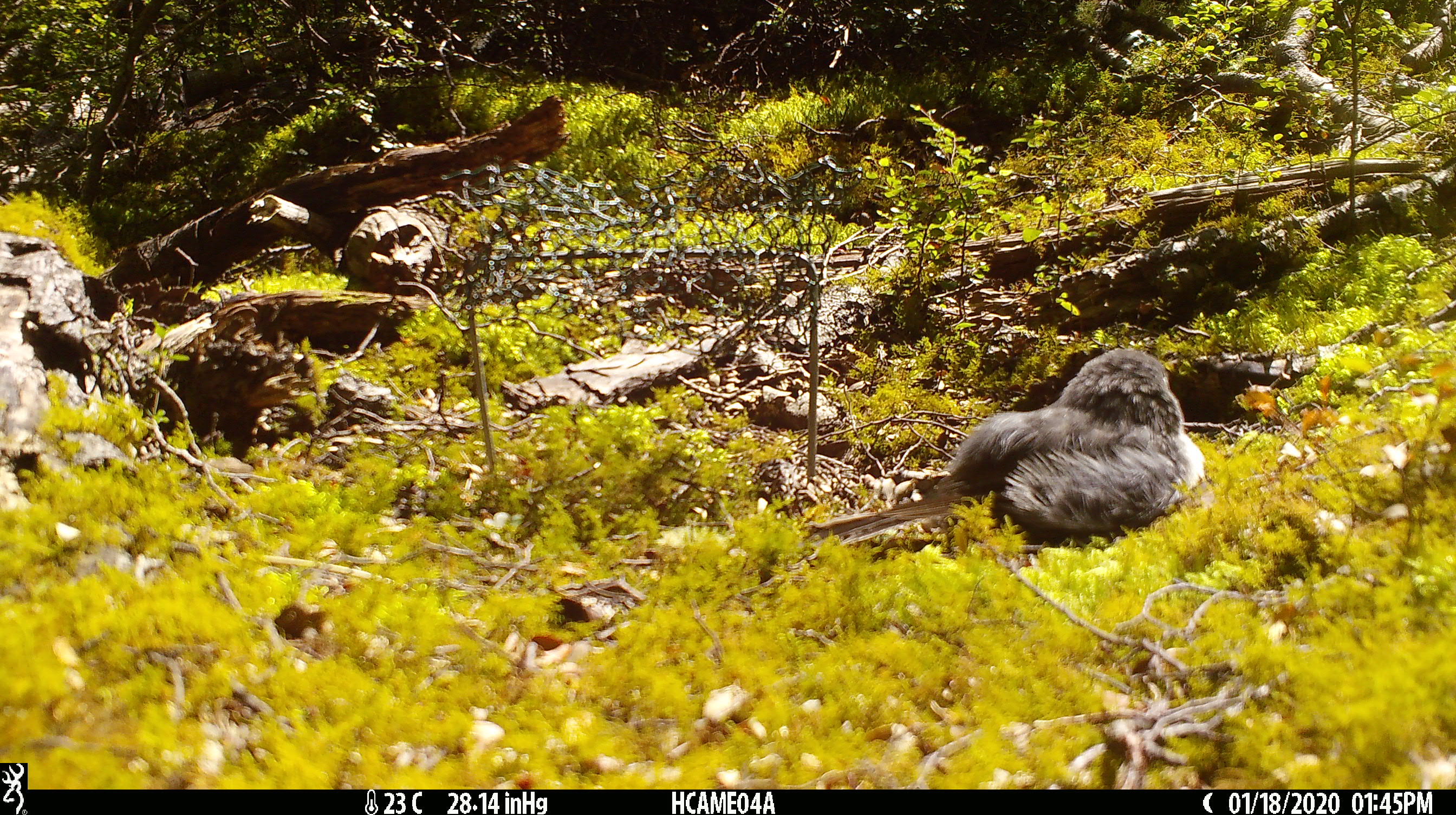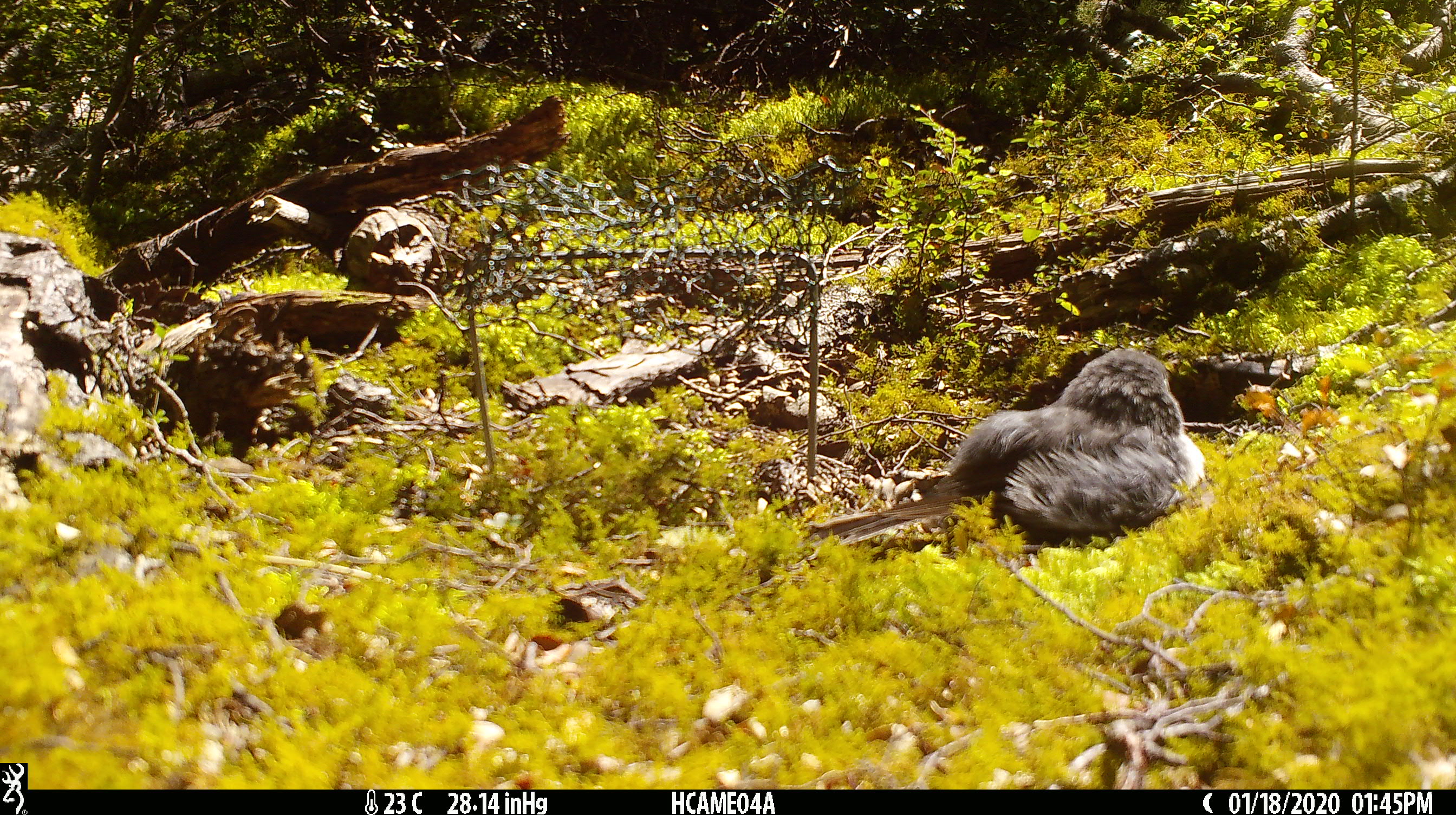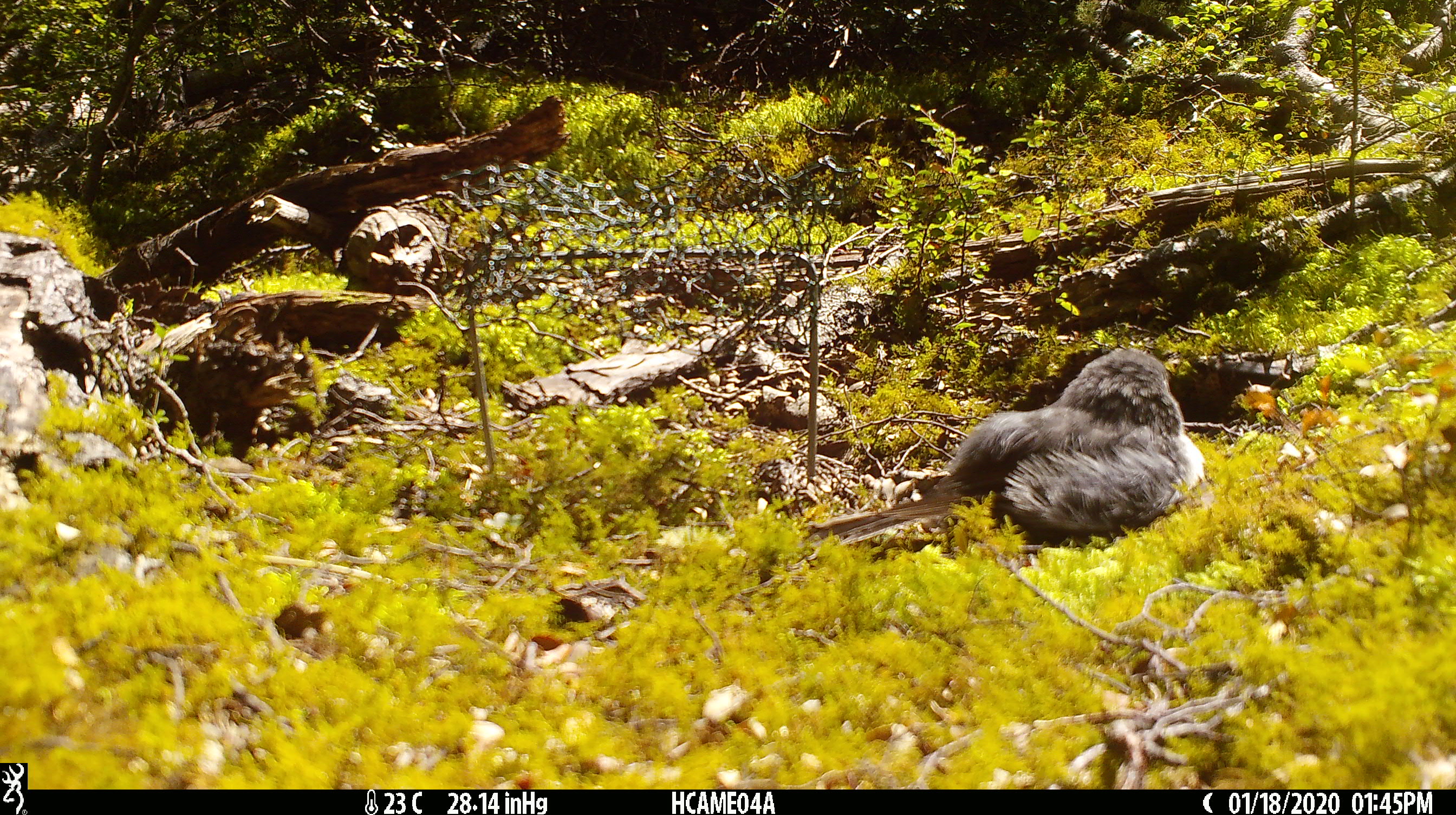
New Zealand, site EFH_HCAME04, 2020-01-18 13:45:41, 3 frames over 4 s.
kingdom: Animalia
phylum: Chordata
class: Aves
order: Passeriformes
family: Petroicidae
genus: Petroica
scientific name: Petroica australis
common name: new zealand robin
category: robin